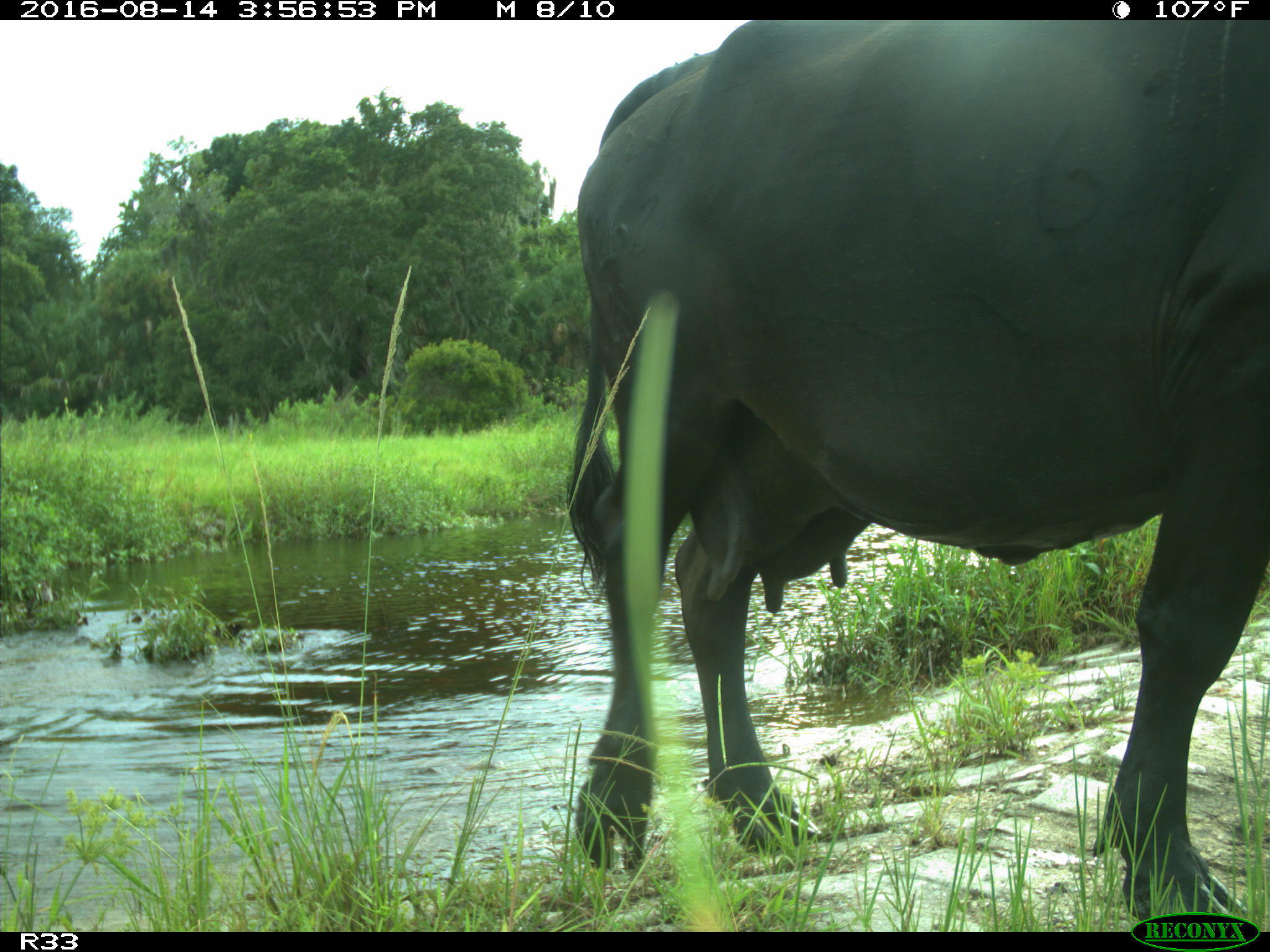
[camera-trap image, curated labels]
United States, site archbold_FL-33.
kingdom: Animalia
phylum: Chordata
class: Mammalia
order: Artiodactyla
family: Bovidae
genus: Bos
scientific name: Bos taurus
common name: domestic cow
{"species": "Bos taurus (domestic cow)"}